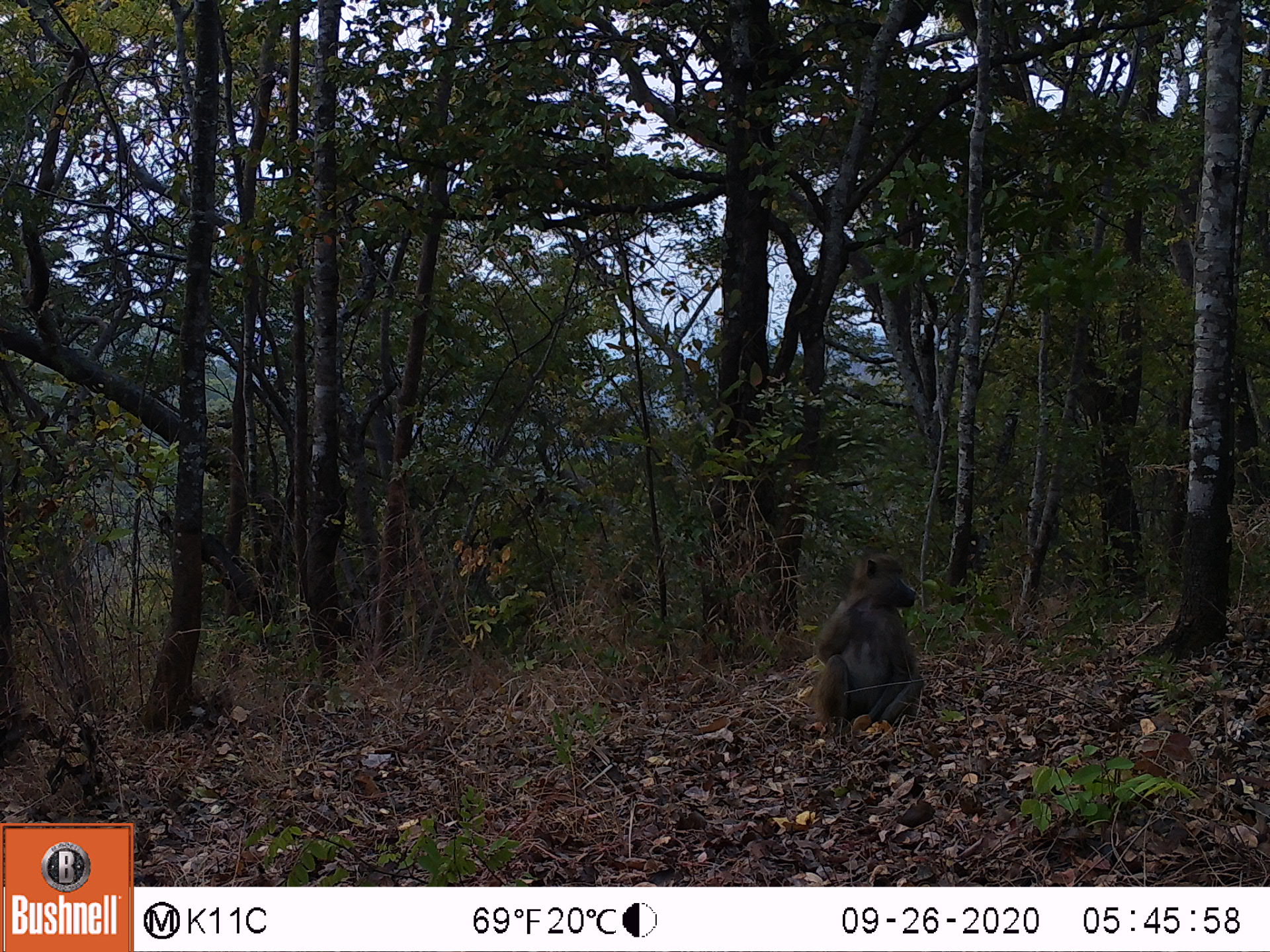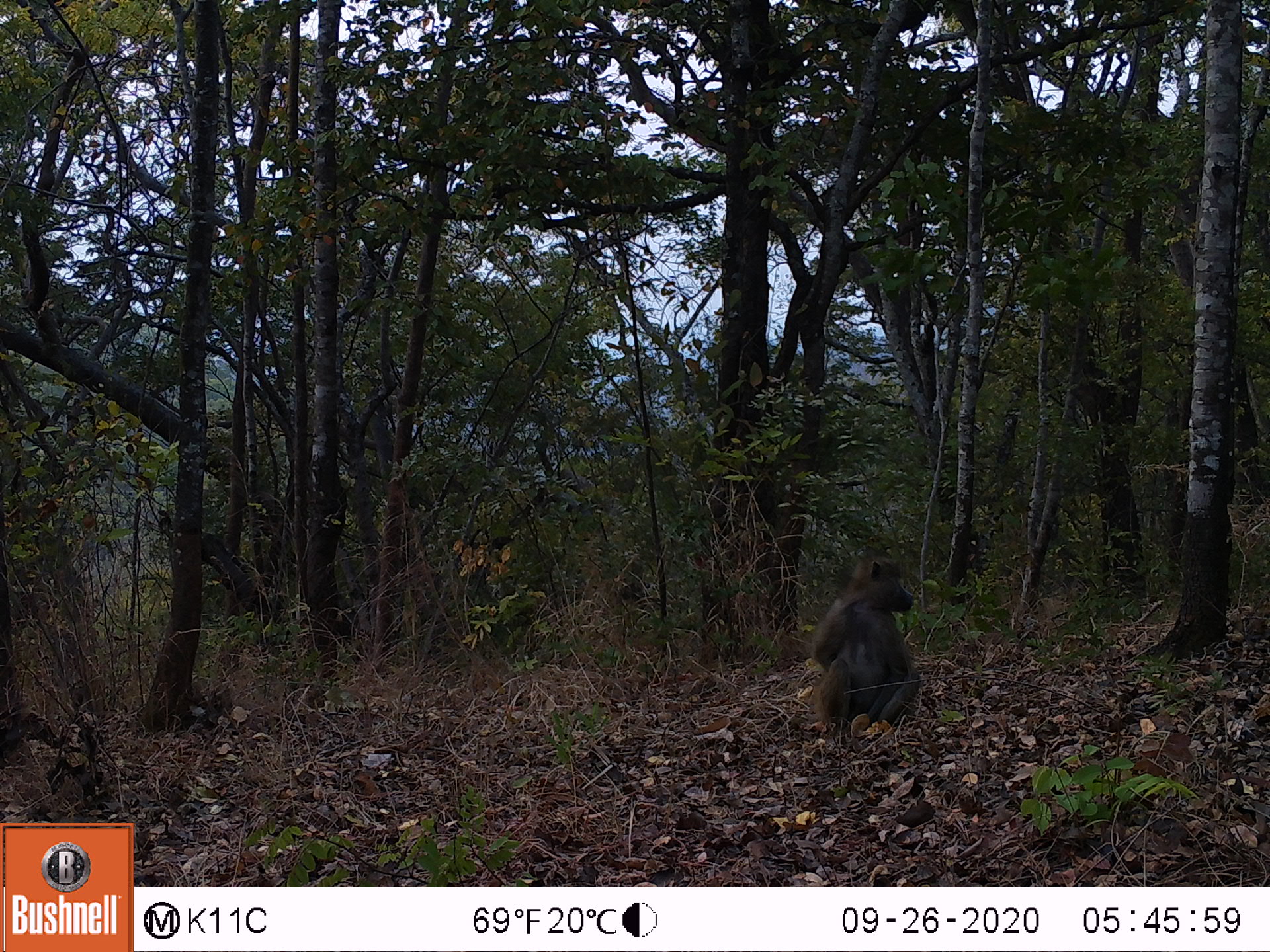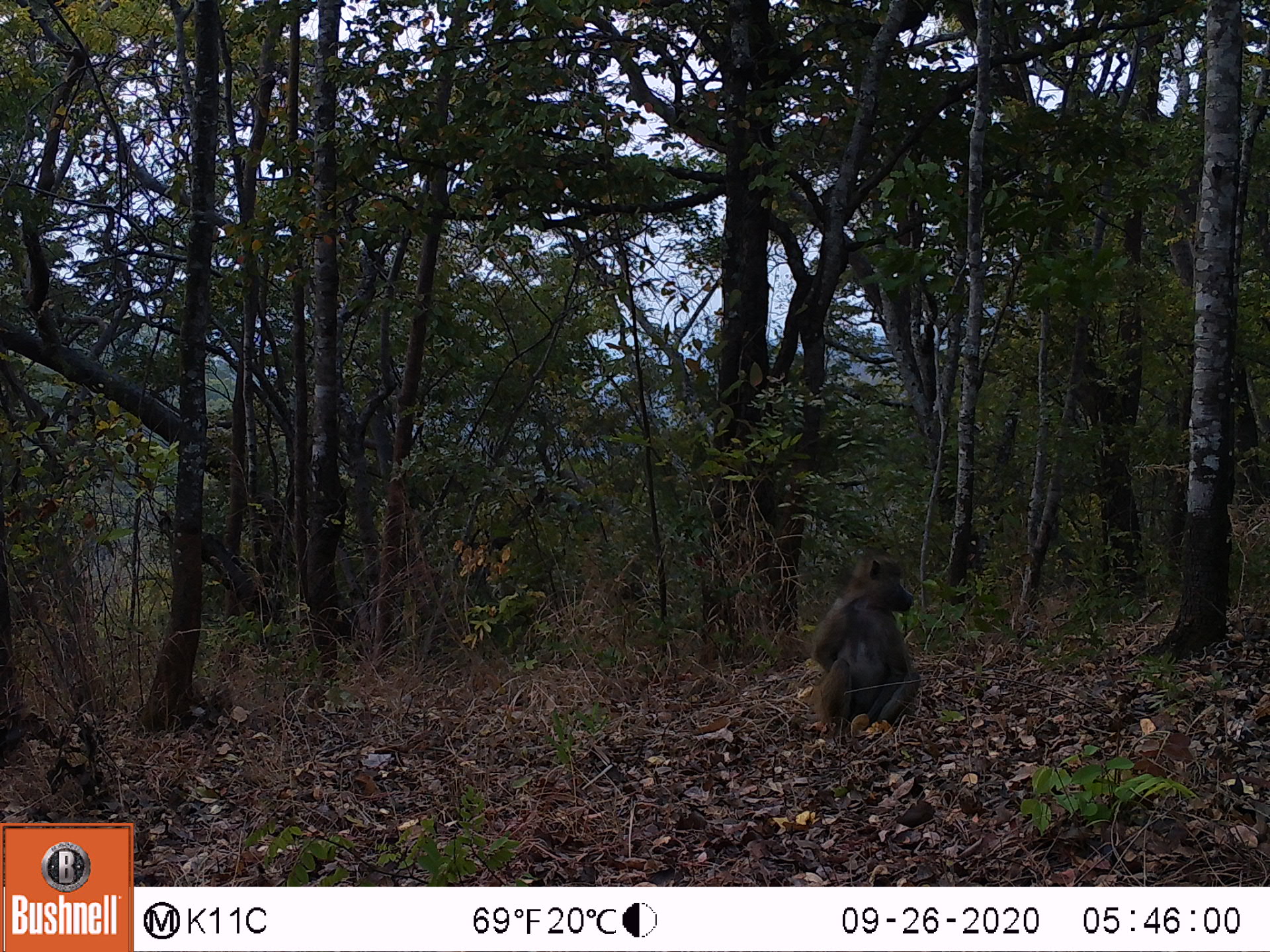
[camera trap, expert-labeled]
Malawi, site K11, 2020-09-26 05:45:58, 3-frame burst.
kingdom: Animalia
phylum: Chordata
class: Mammalia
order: Primates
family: Cercopithecidae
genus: Papio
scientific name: Papio cynocephalus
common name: yellow baboon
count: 1